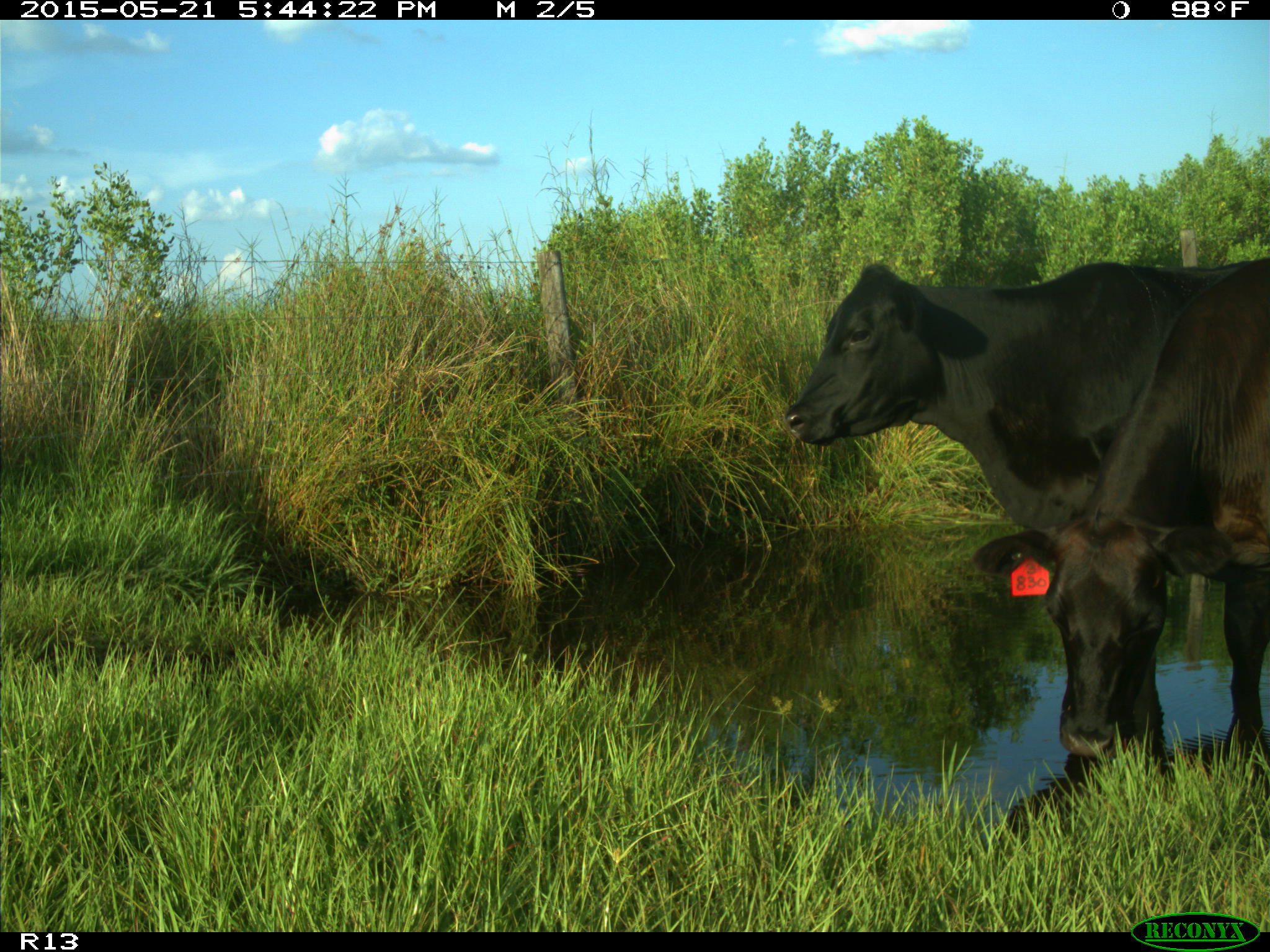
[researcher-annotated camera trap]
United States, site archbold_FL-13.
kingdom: Animalia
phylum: Chordata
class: Mammalia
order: Artiodactyla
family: Bovidae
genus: Bos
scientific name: Bos taurus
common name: domestic cow